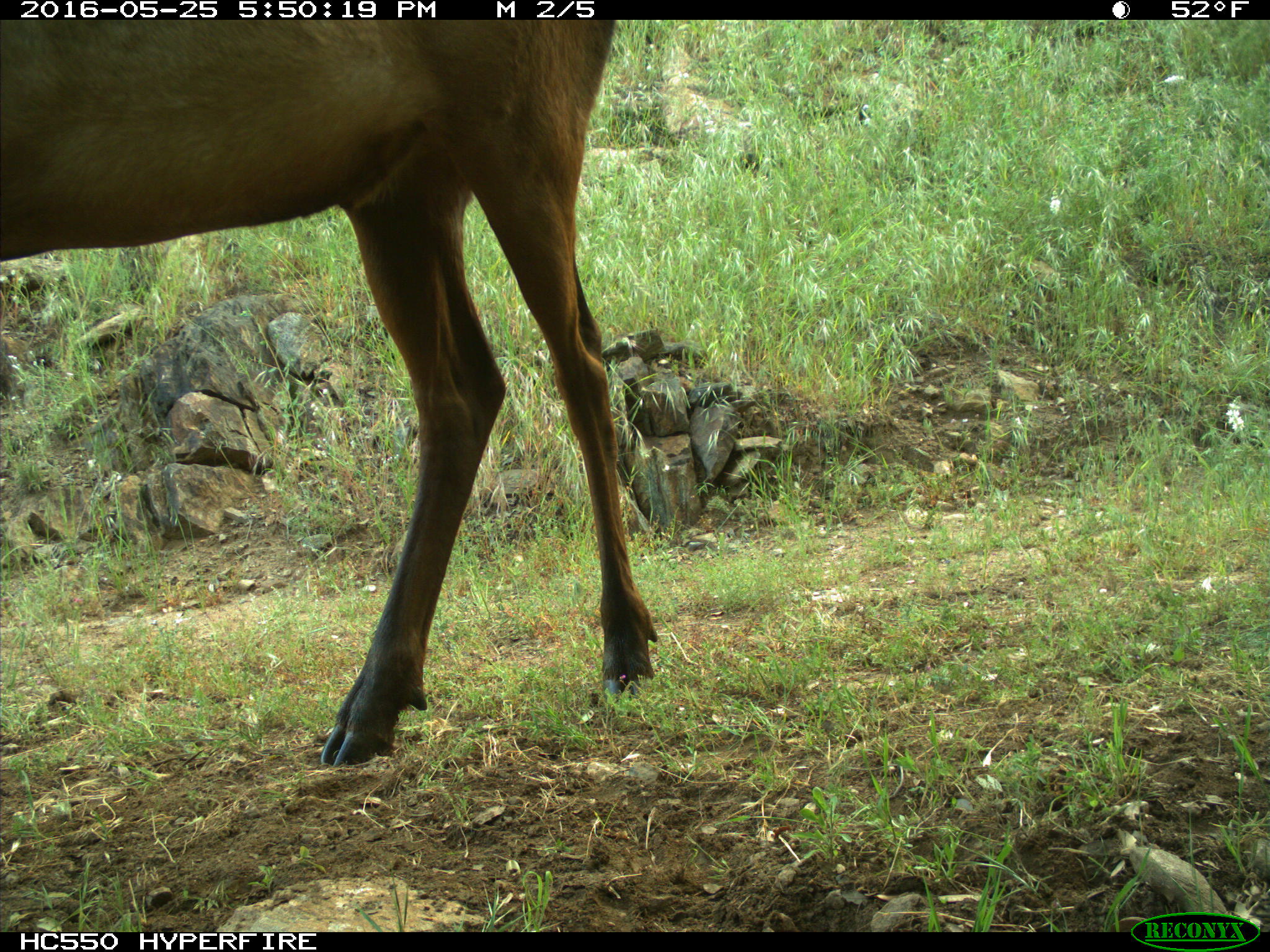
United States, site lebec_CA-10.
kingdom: Animalia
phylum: Chordata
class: Mammalia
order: Artiodactyla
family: Cervidae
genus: Cervus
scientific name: Cervus canadensis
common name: elk